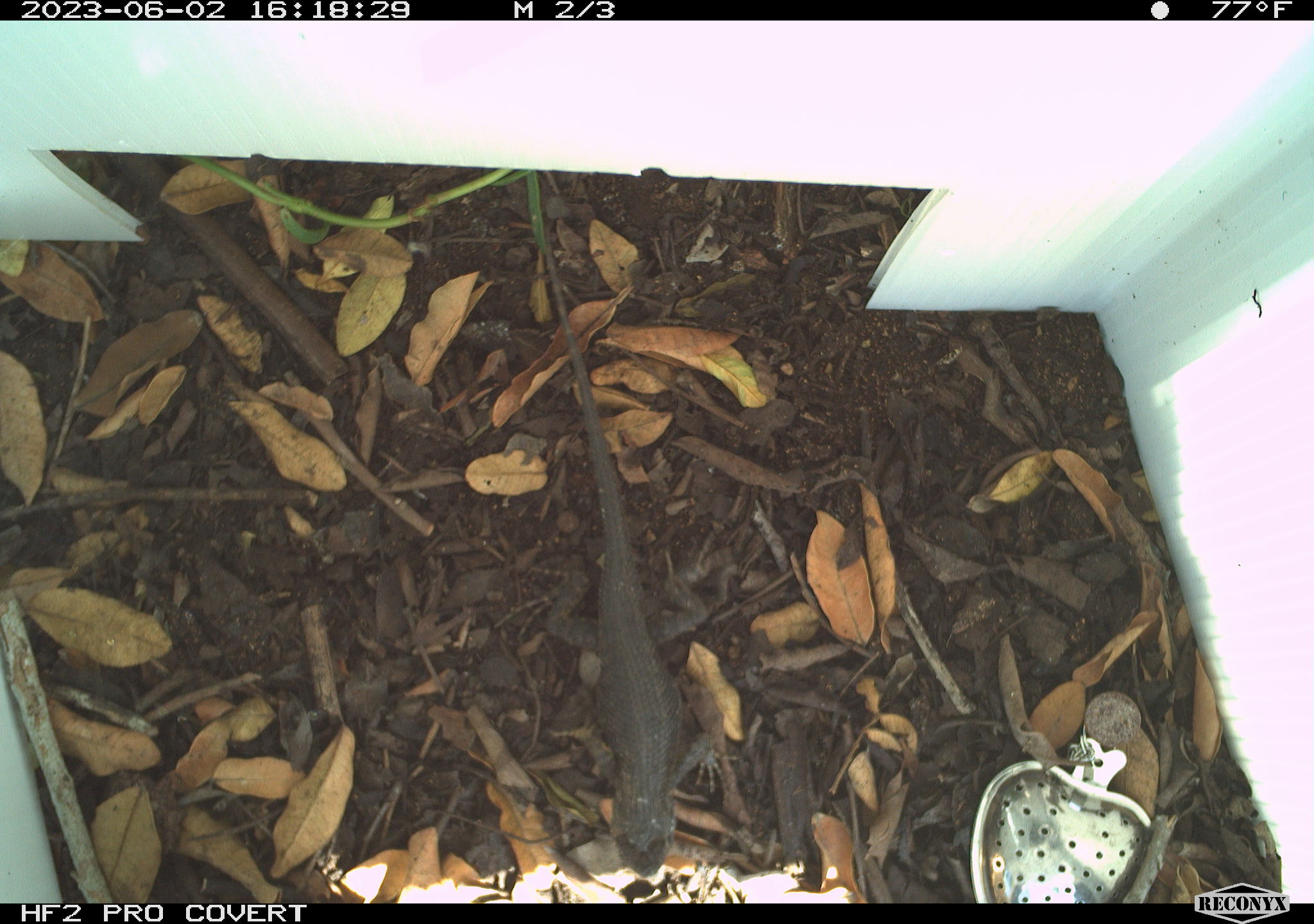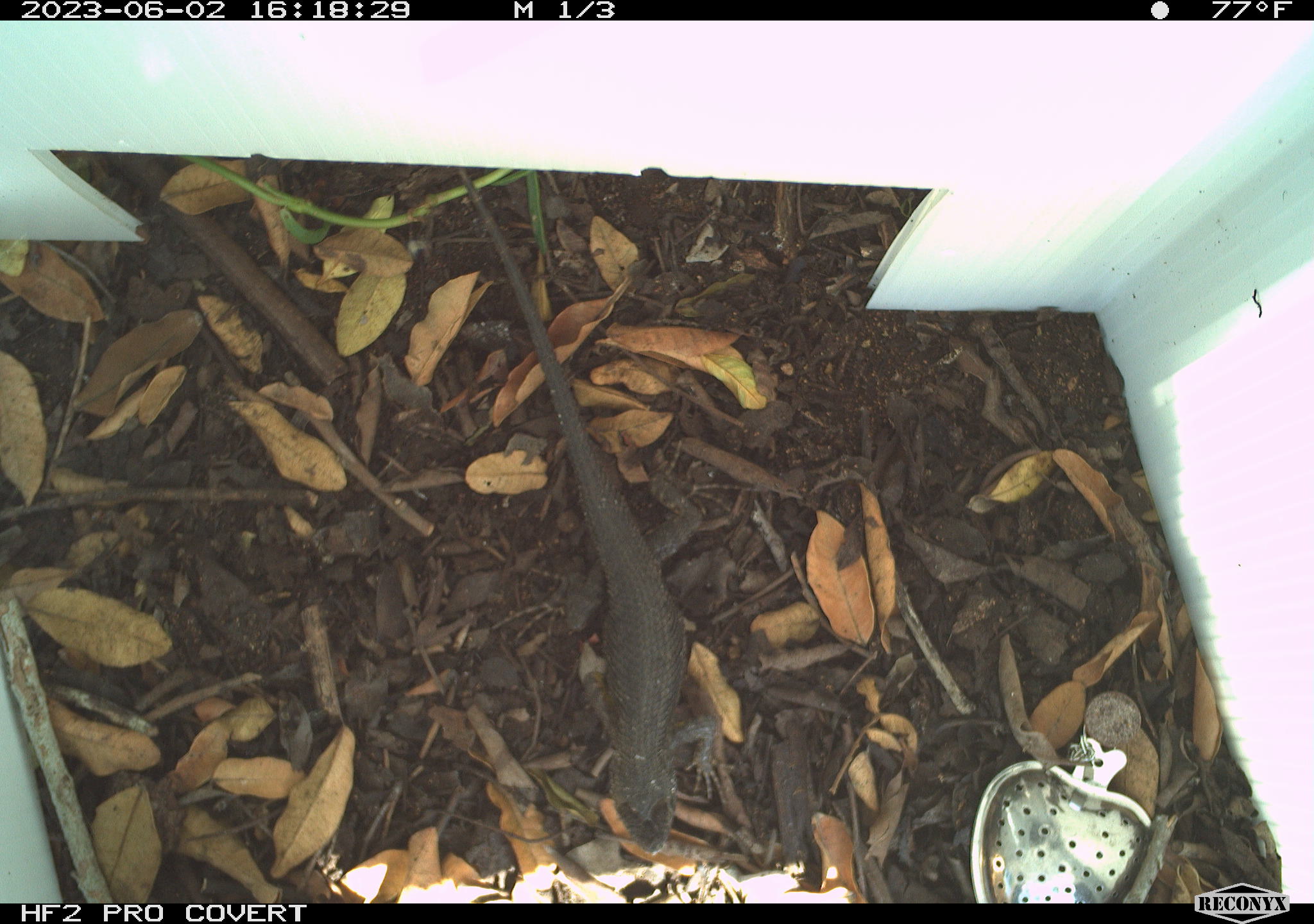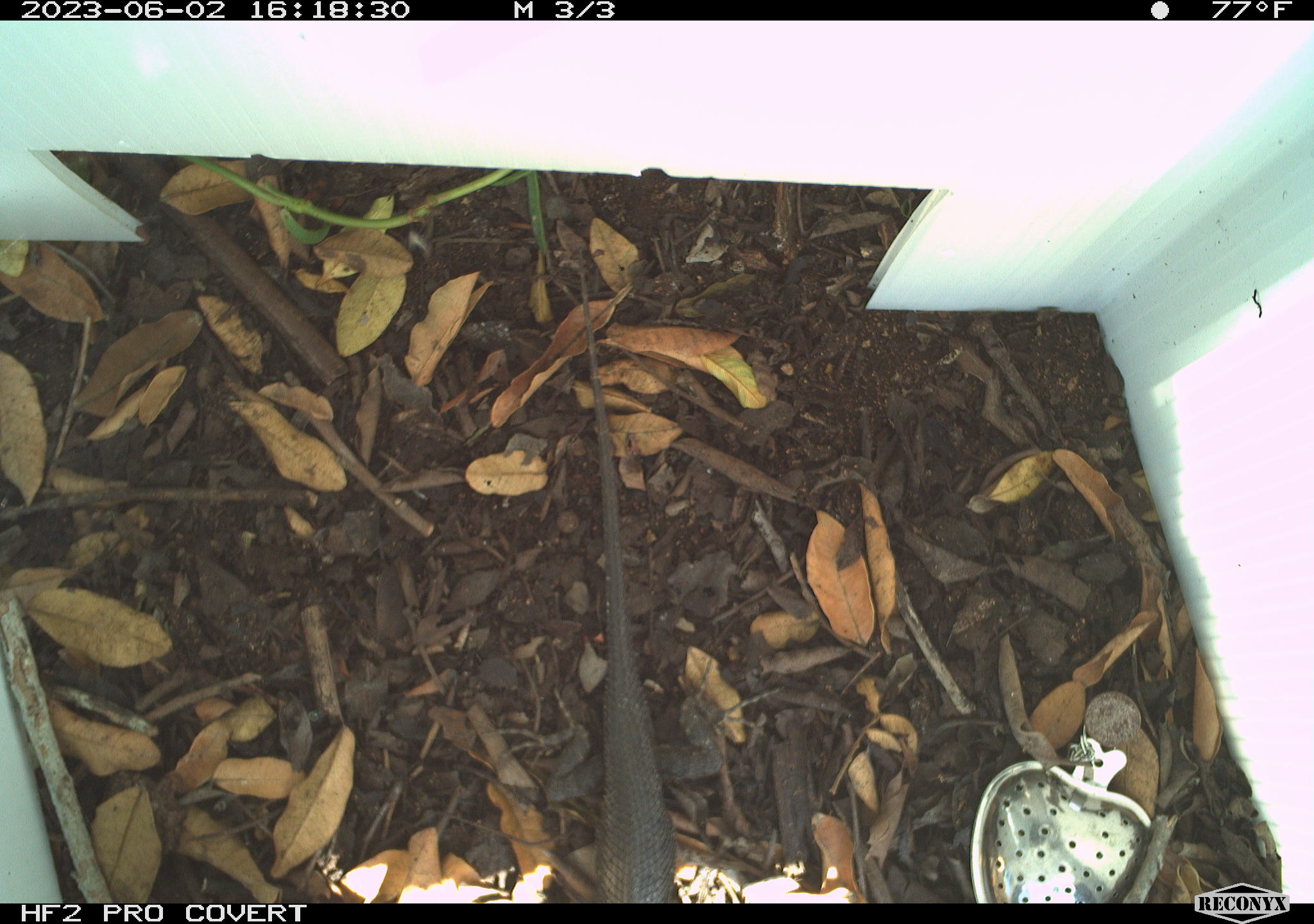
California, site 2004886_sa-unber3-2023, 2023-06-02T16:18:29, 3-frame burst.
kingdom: Animalia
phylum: Chordata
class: Reptilia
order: Squamata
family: Phrynosomatidae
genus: Sceloporus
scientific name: Sceloporus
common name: spiny lizards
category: sceloporus species